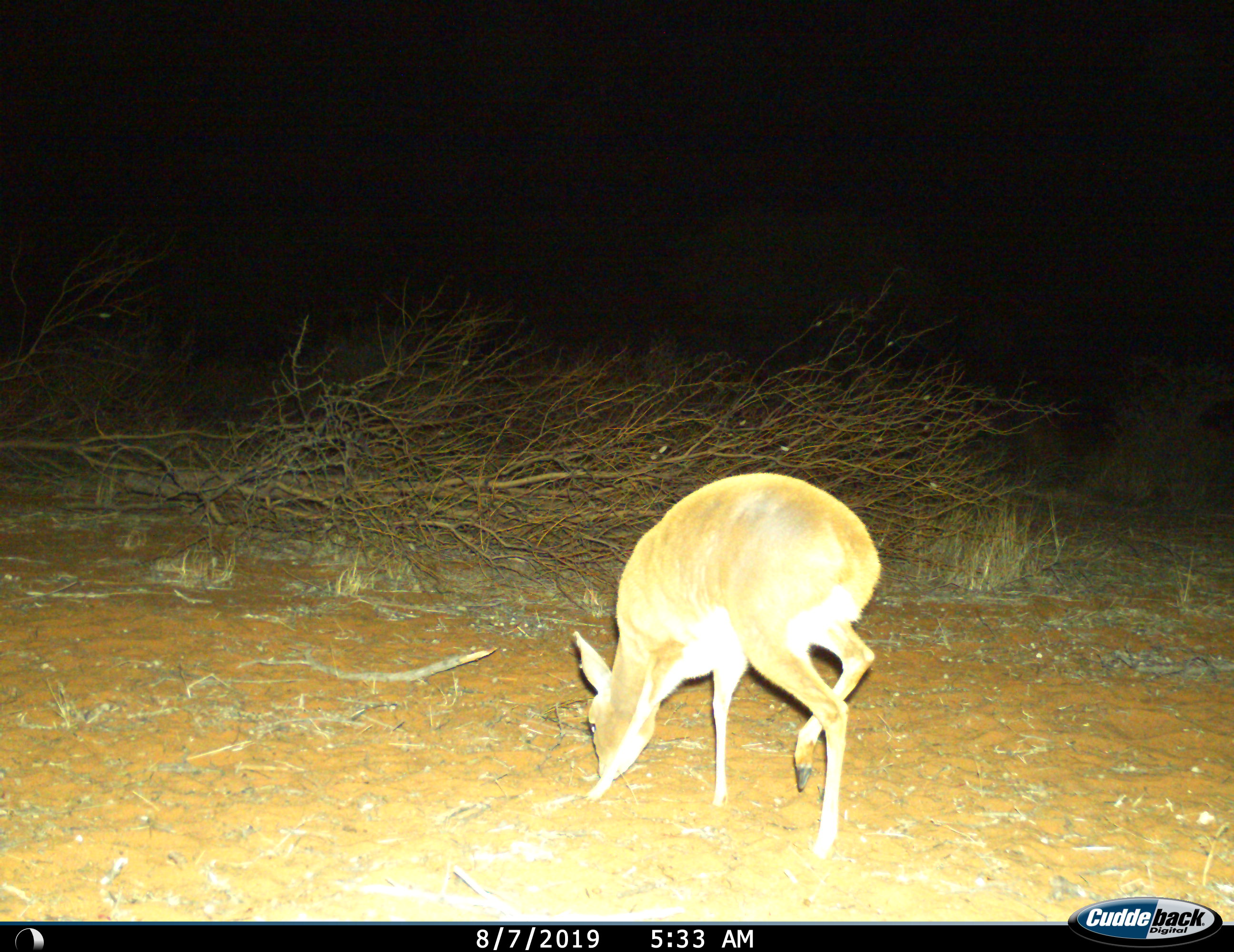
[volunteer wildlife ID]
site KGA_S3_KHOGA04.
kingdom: Animalia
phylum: Chordata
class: Mammalia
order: Artiodactyla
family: Bovidae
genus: Raphicerus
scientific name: Raphicerus campestris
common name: steenbok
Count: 1.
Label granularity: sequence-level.